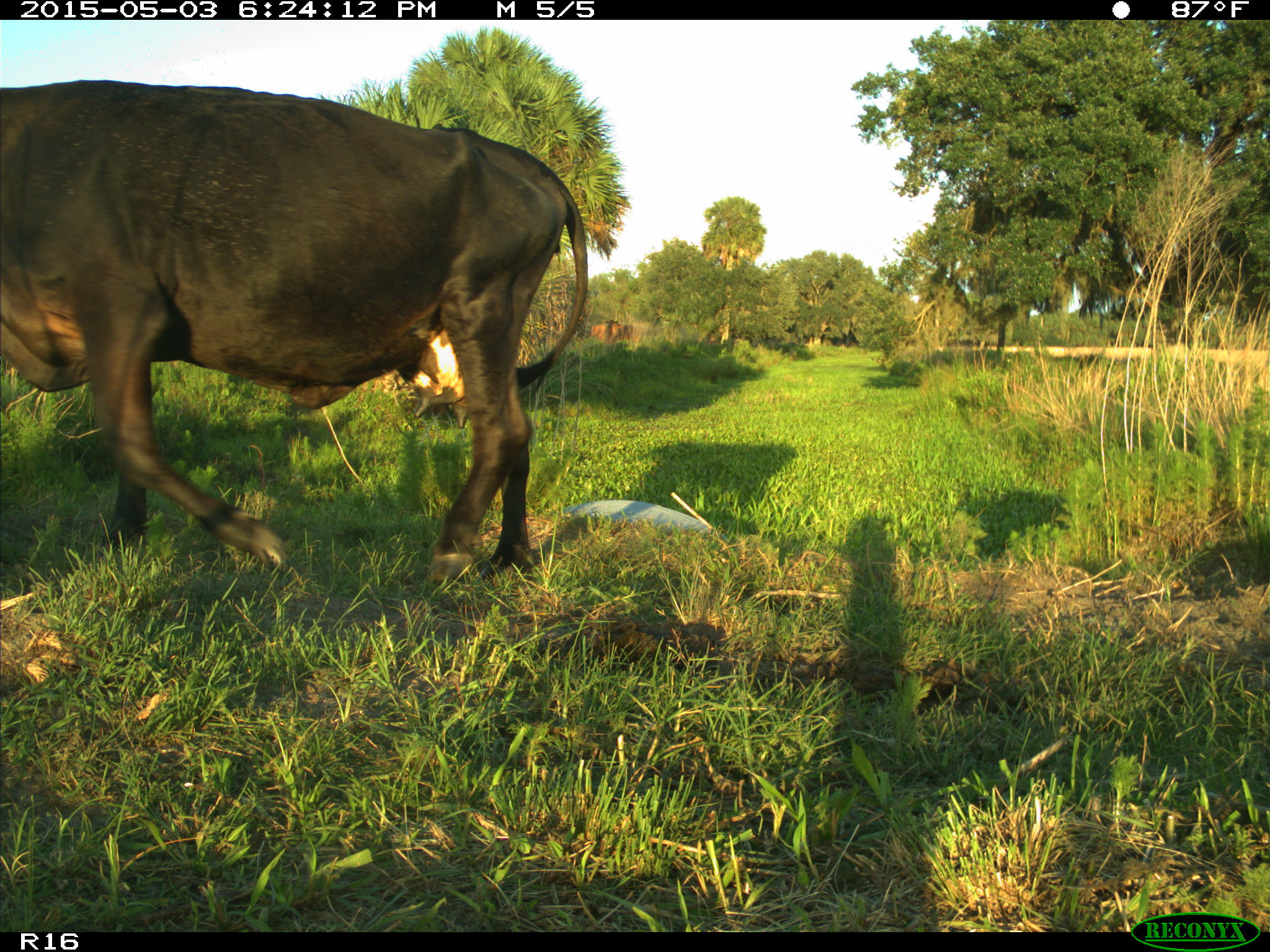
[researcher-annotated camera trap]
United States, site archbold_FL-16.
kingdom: Animalia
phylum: Chordata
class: Mammalia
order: Artiodactyla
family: Bovidae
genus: Bos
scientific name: Bos taurus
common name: domestic cow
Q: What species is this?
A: Bos taurus (domestic cow).